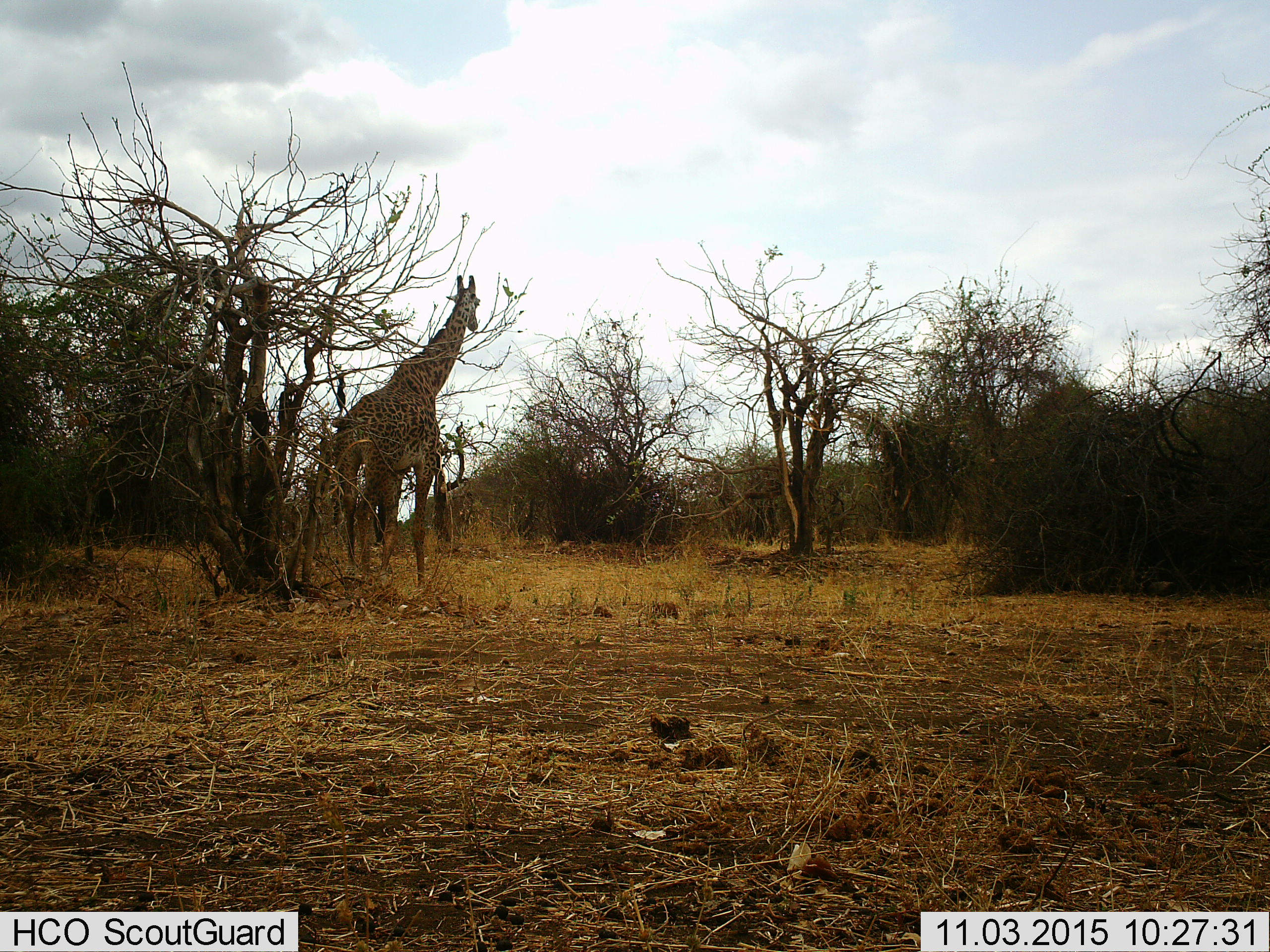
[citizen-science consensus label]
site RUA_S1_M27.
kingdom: Animalia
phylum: Chordata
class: Mammalia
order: Artiodactyla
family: Giraffidae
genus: Giraffa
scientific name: Giraffa camelopardalis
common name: giraffe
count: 1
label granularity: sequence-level